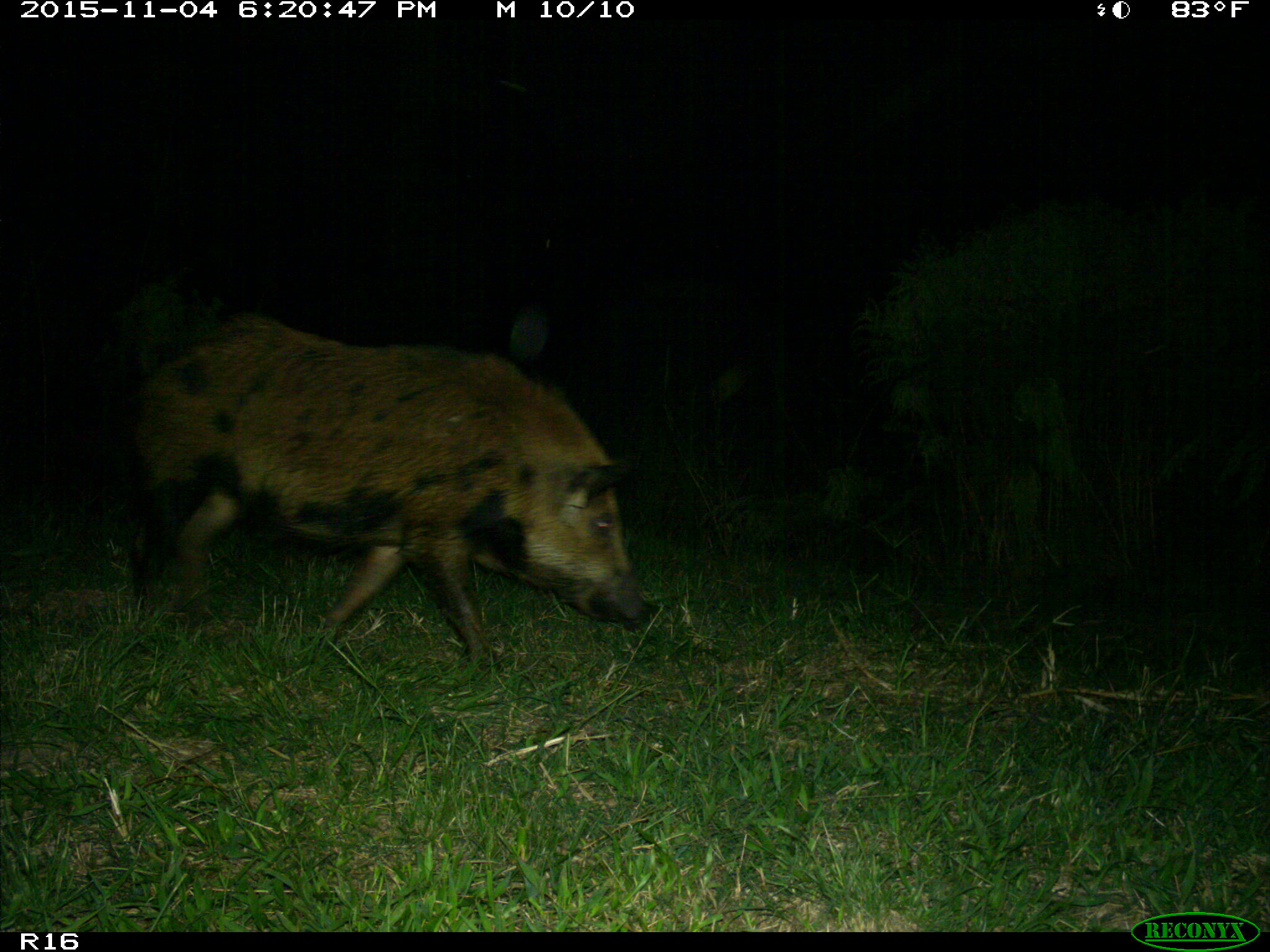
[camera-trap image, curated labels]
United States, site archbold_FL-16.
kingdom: Animalia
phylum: Chordata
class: Mammalia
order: Artiodactyla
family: Suidae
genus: Sus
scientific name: Sus scrofa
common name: wild boar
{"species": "Sus scrofa (wild boar)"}